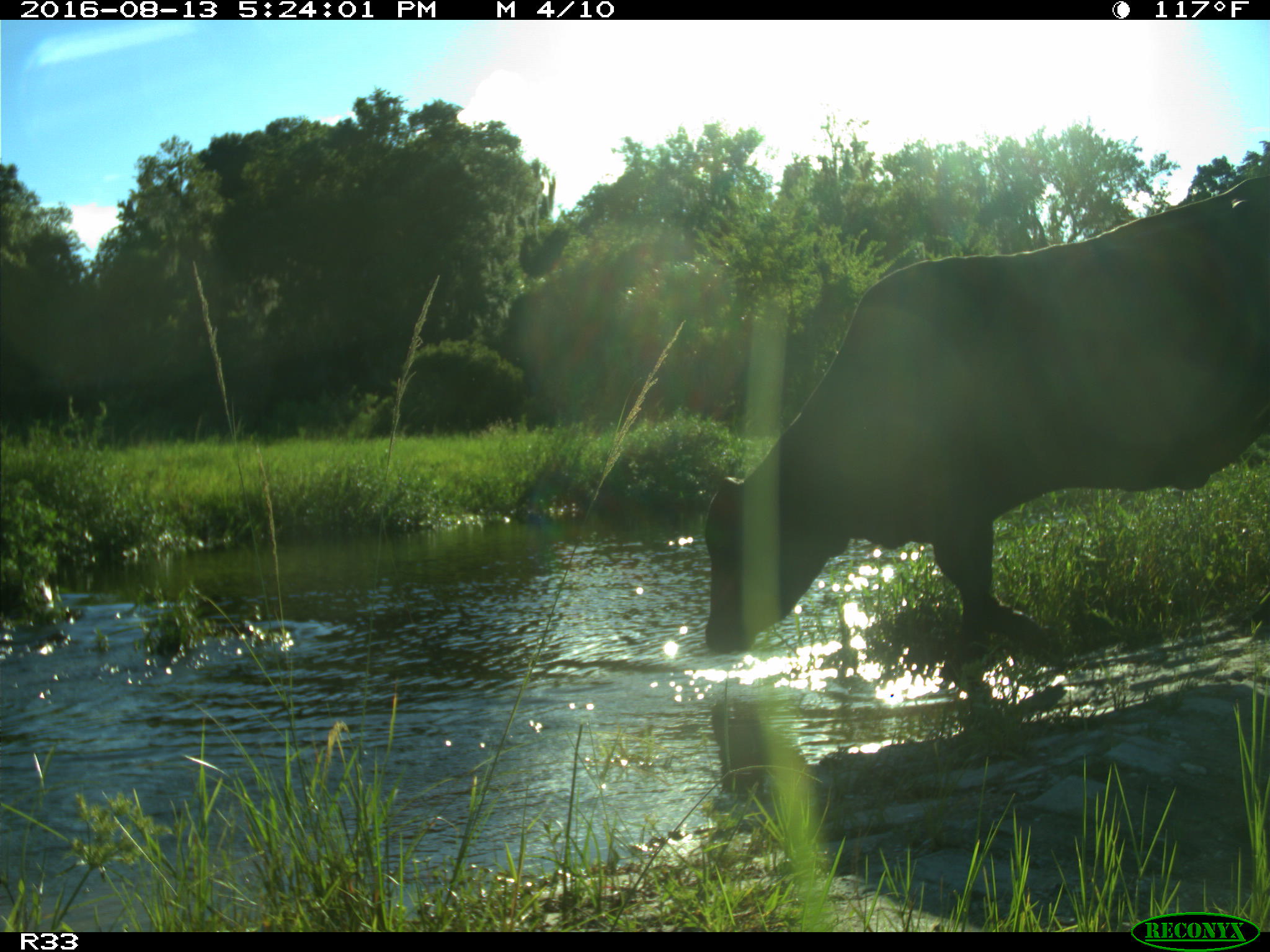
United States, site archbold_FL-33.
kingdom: Animalia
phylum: Chordata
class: Mammalia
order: Artiodactyla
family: Bovidae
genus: Bos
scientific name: Bos taurus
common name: domestic cow